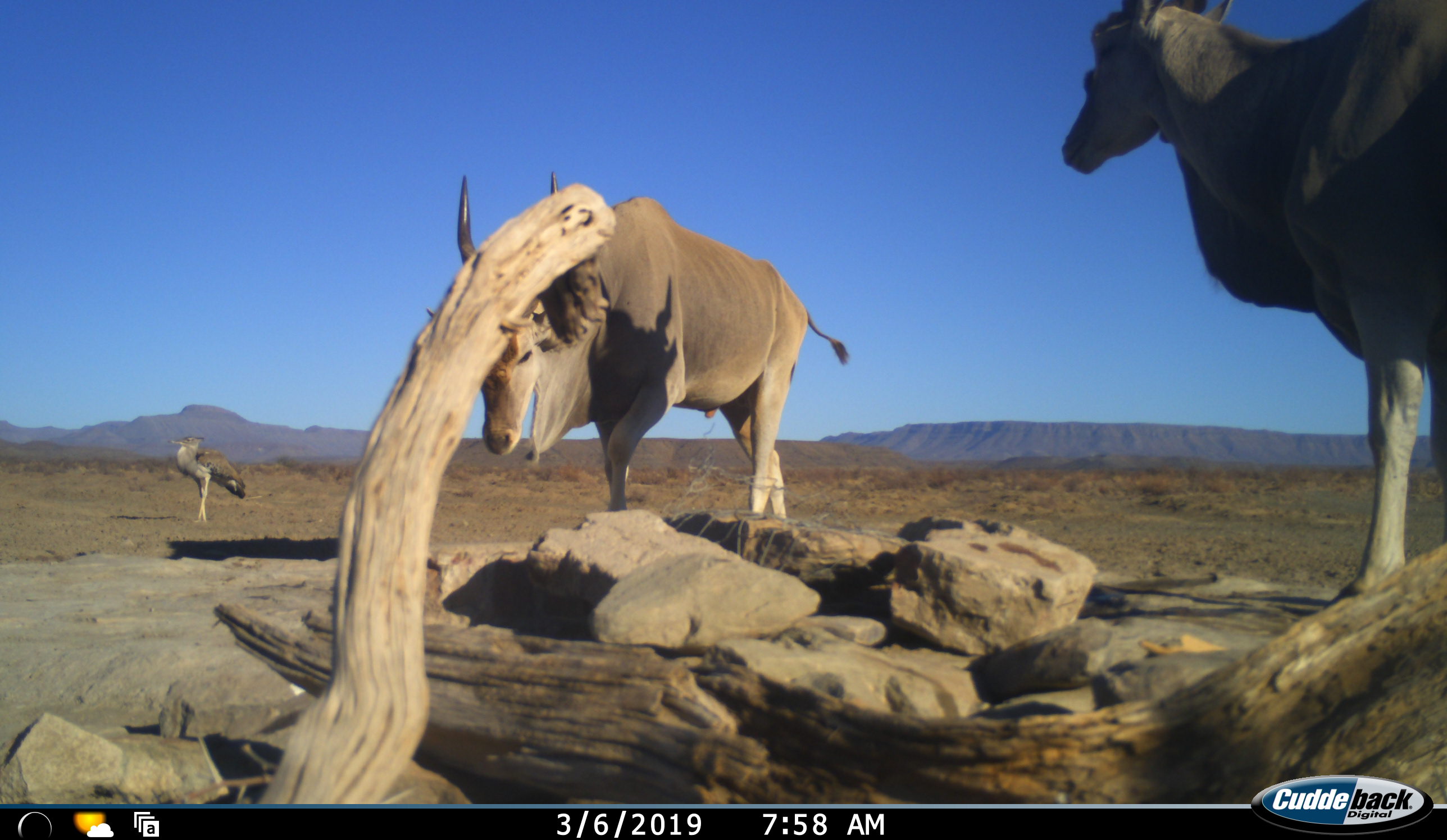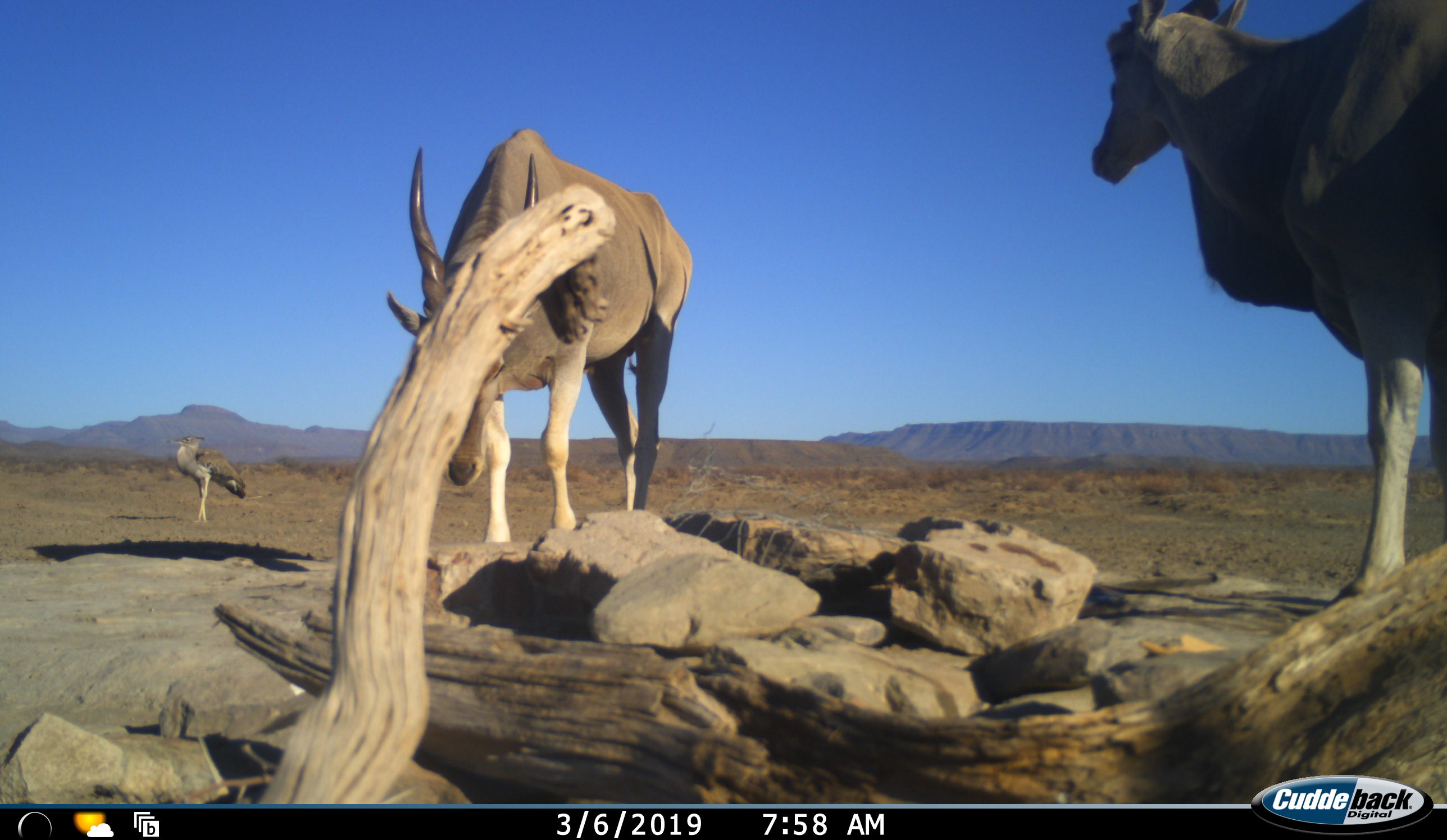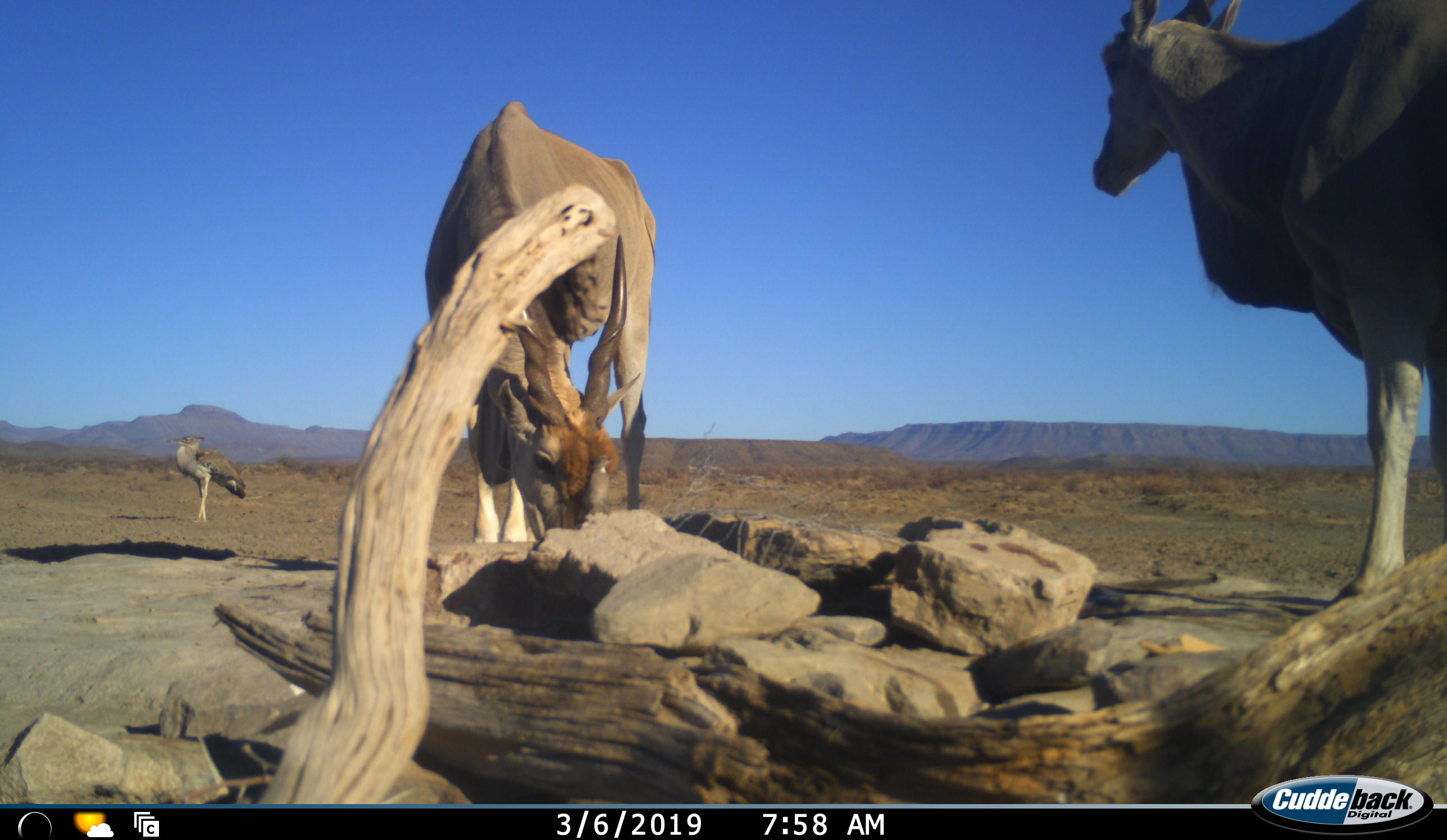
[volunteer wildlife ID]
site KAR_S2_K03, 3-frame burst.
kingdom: Animalia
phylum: Chordata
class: Aves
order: Otidiformes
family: Otididae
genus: Ardeotis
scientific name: Ardeotis kori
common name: kori bustard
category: bustardkori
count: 1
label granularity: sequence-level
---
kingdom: Animalia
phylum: Chordata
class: Mammalia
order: Artiodactyla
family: Bovidae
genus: Tragelaphus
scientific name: Tragelaphus oryx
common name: eland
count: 2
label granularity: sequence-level